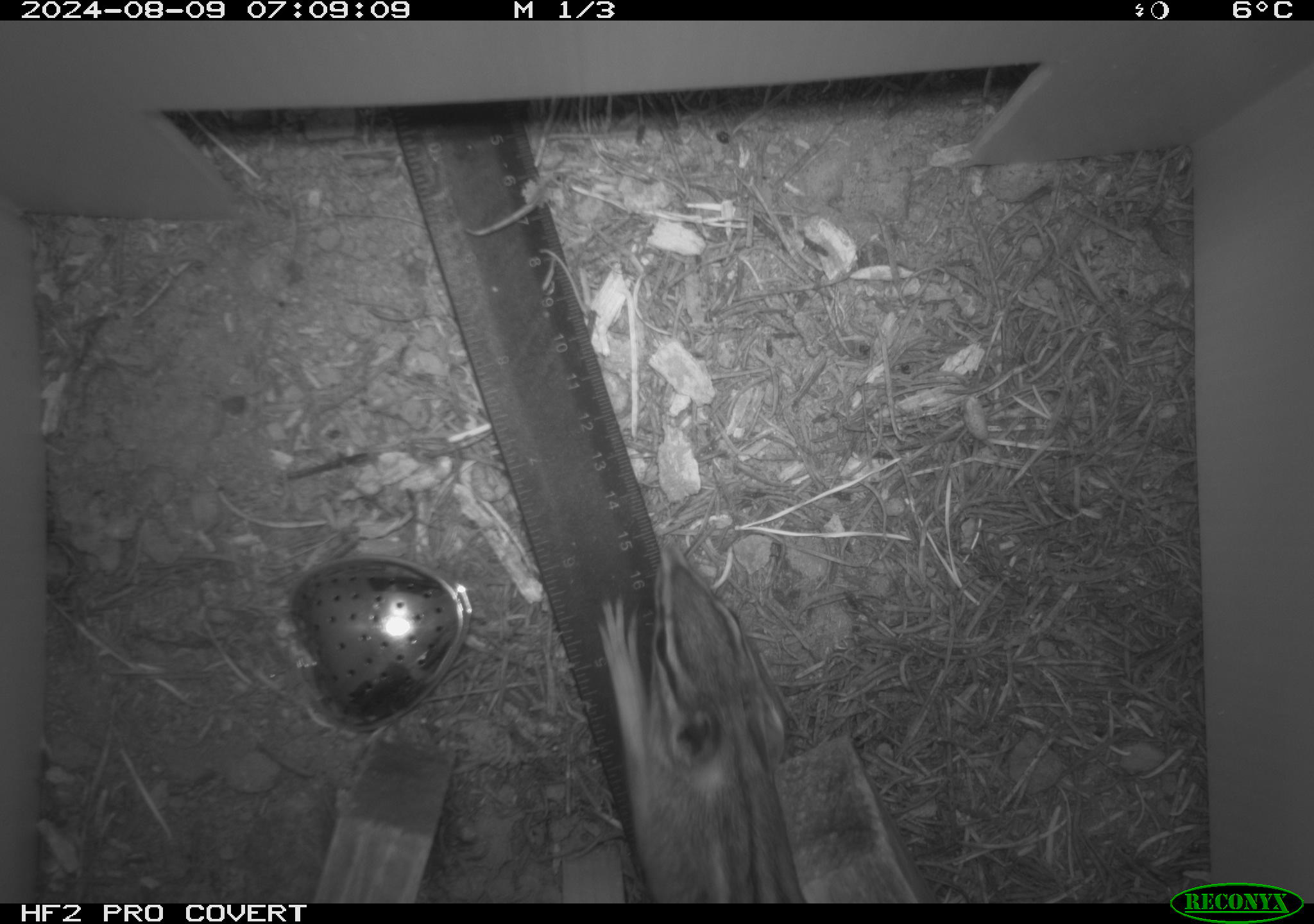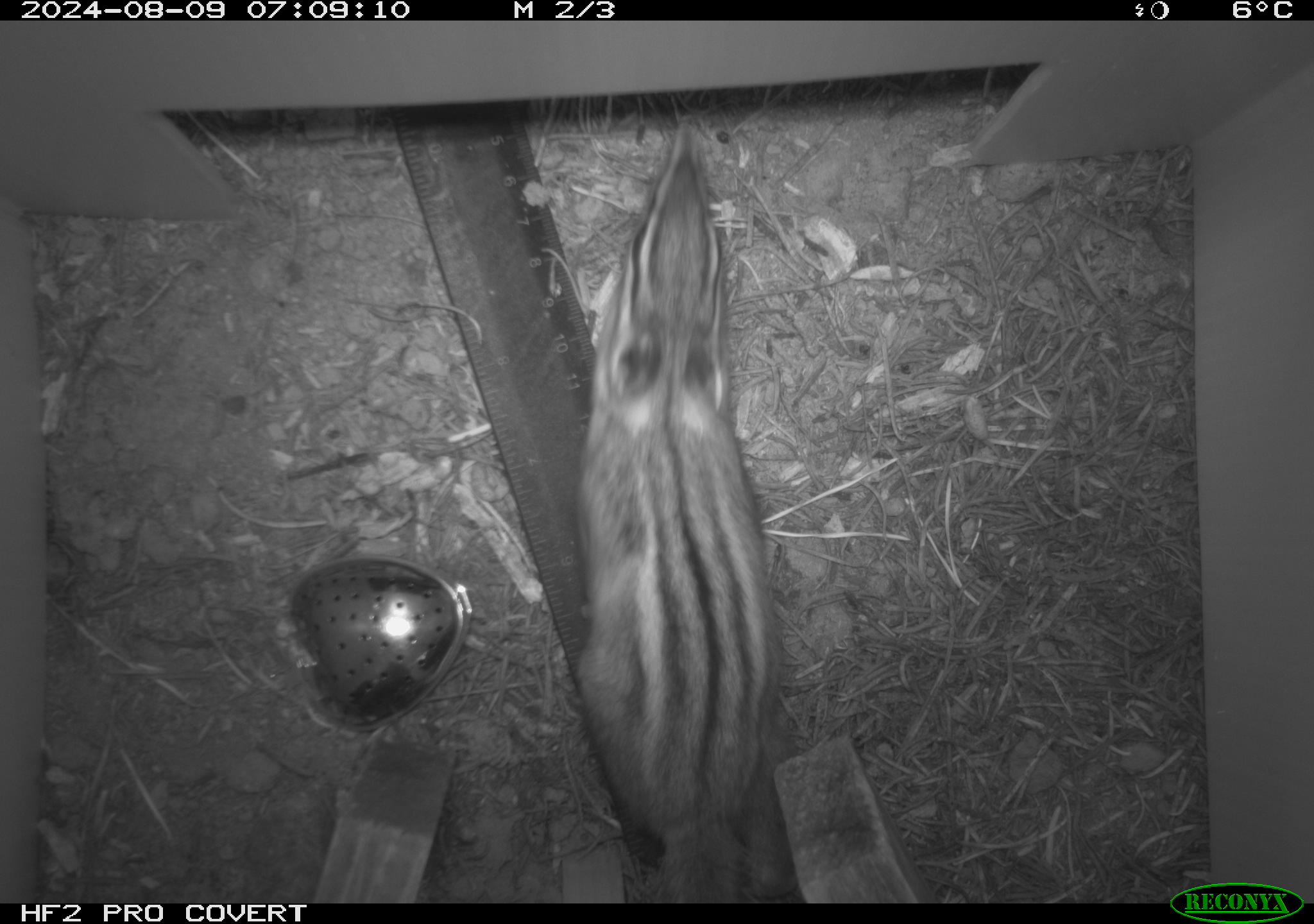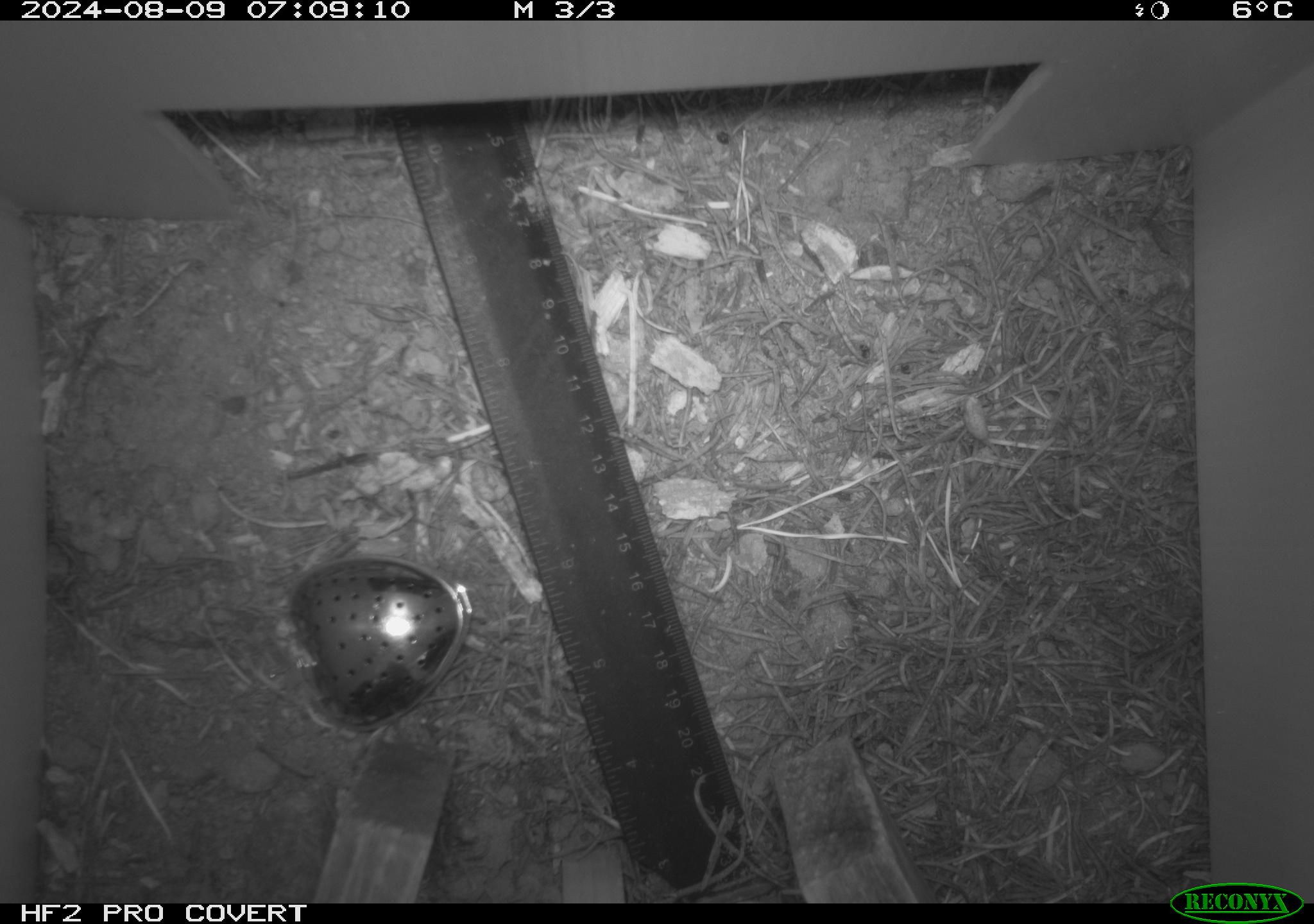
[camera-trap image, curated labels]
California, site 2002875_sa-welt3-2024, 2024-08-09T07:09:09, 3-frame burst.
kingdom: Animalia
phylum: Chordata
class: Mammalia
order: Rodentia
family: Sciuridae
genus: Neotamias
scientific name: Neotamias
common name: western chipmunks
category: neotamias species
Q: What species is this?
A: Neotamias species (western chipmunks) (Neotamias).